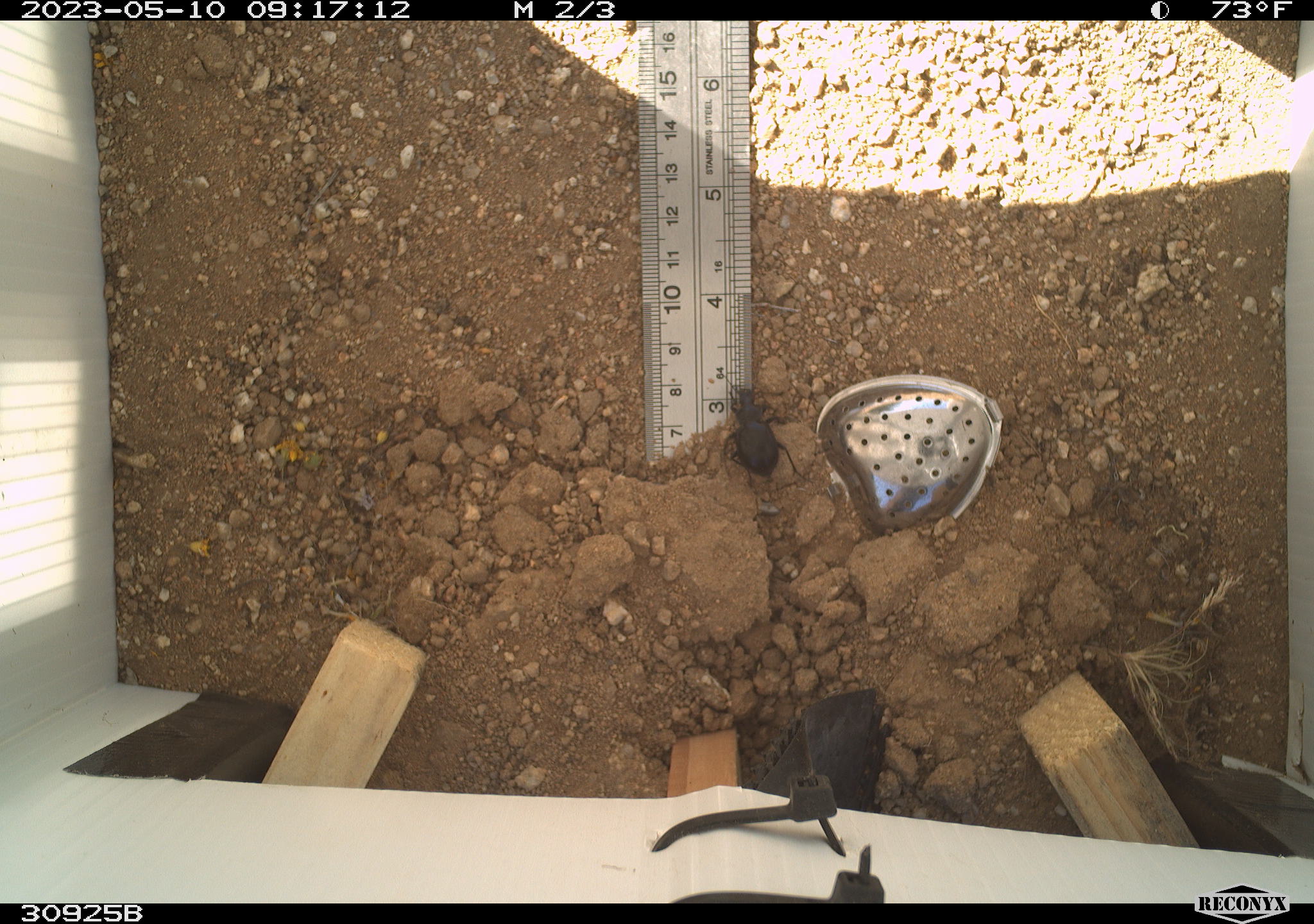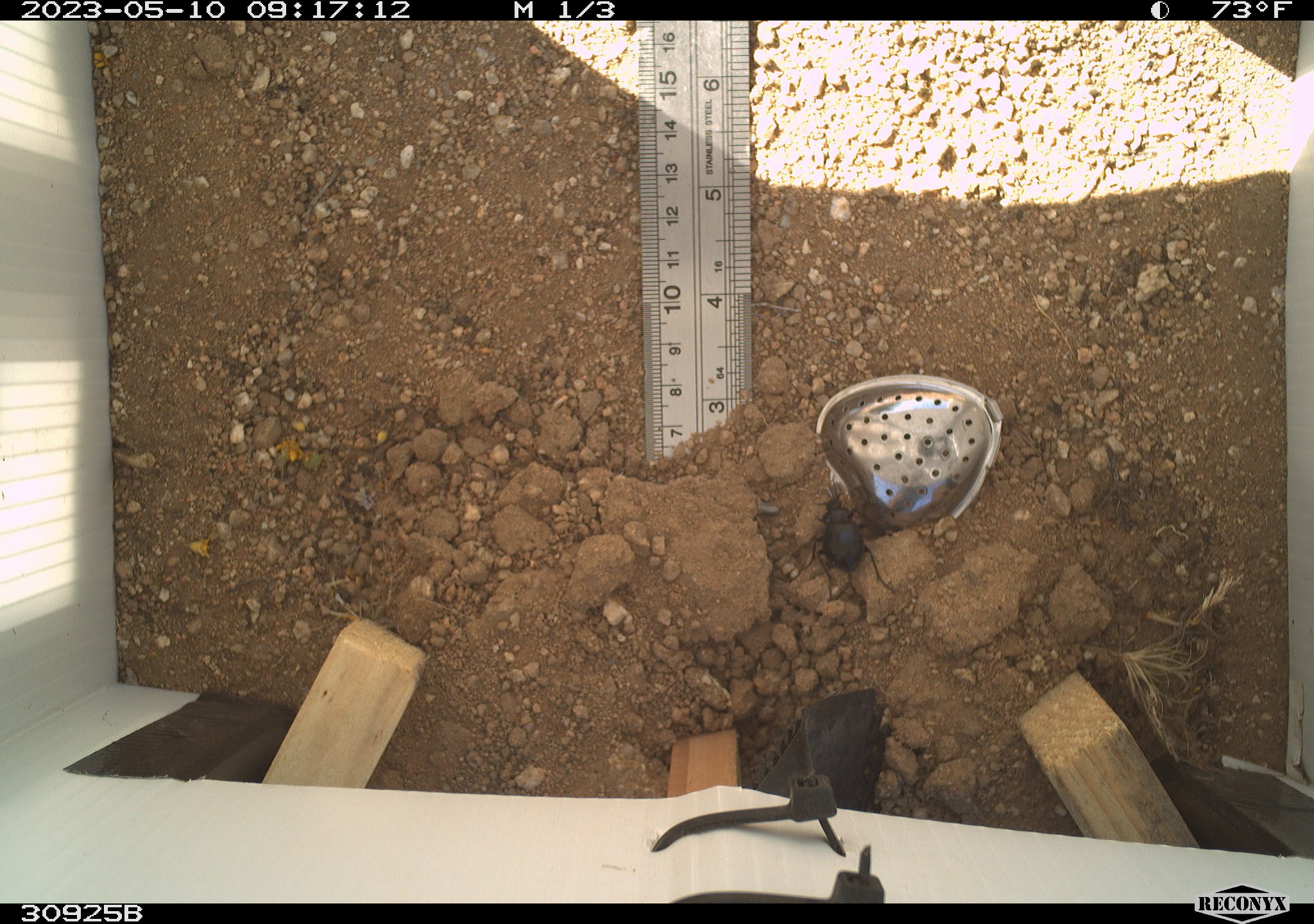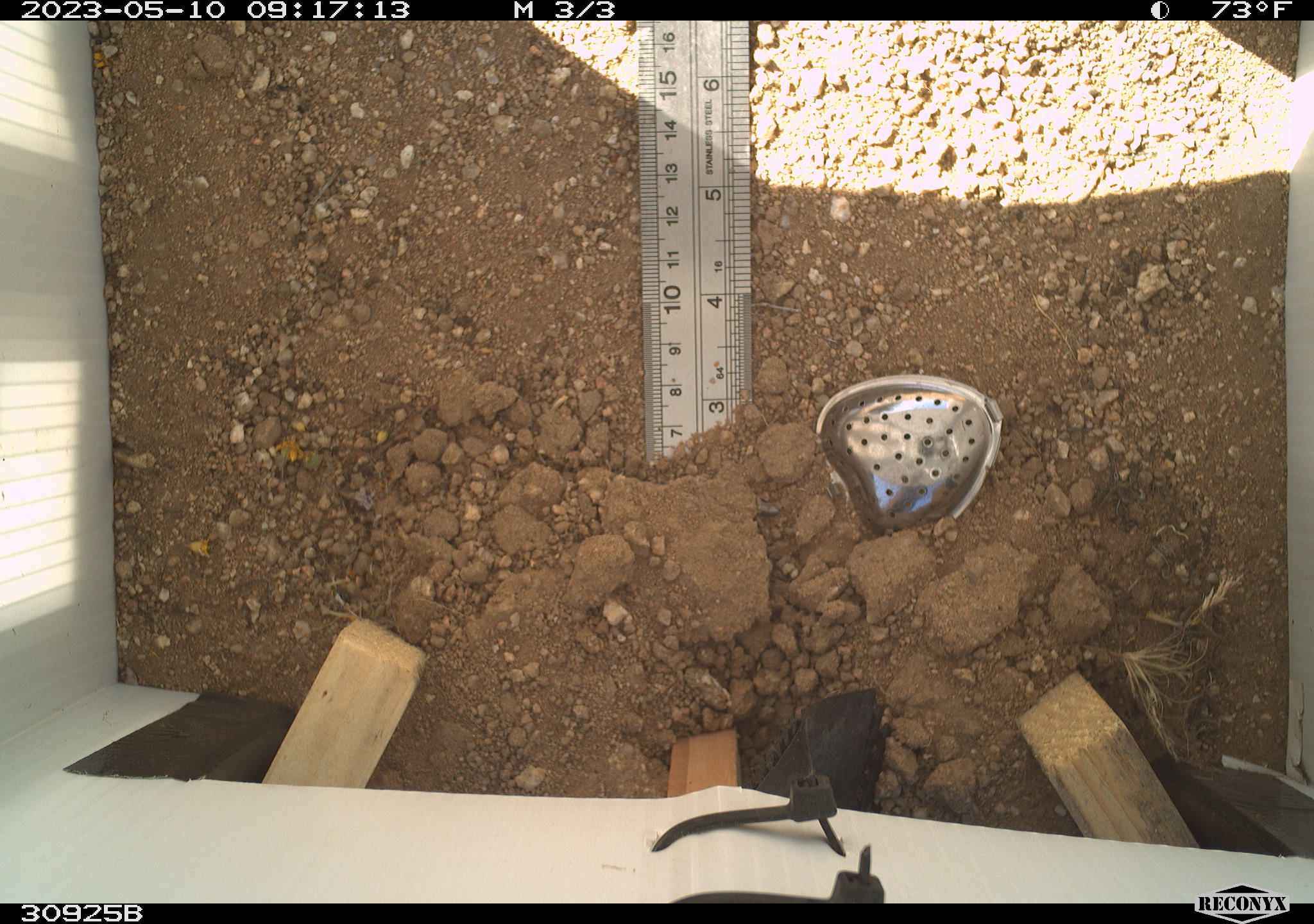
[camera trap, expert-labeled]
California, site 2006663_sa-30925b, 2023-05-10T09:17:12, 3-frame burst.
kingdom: Animalia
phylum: Arthropoda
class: Insecta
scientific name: Insecta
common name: insect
Insect (Insecta).